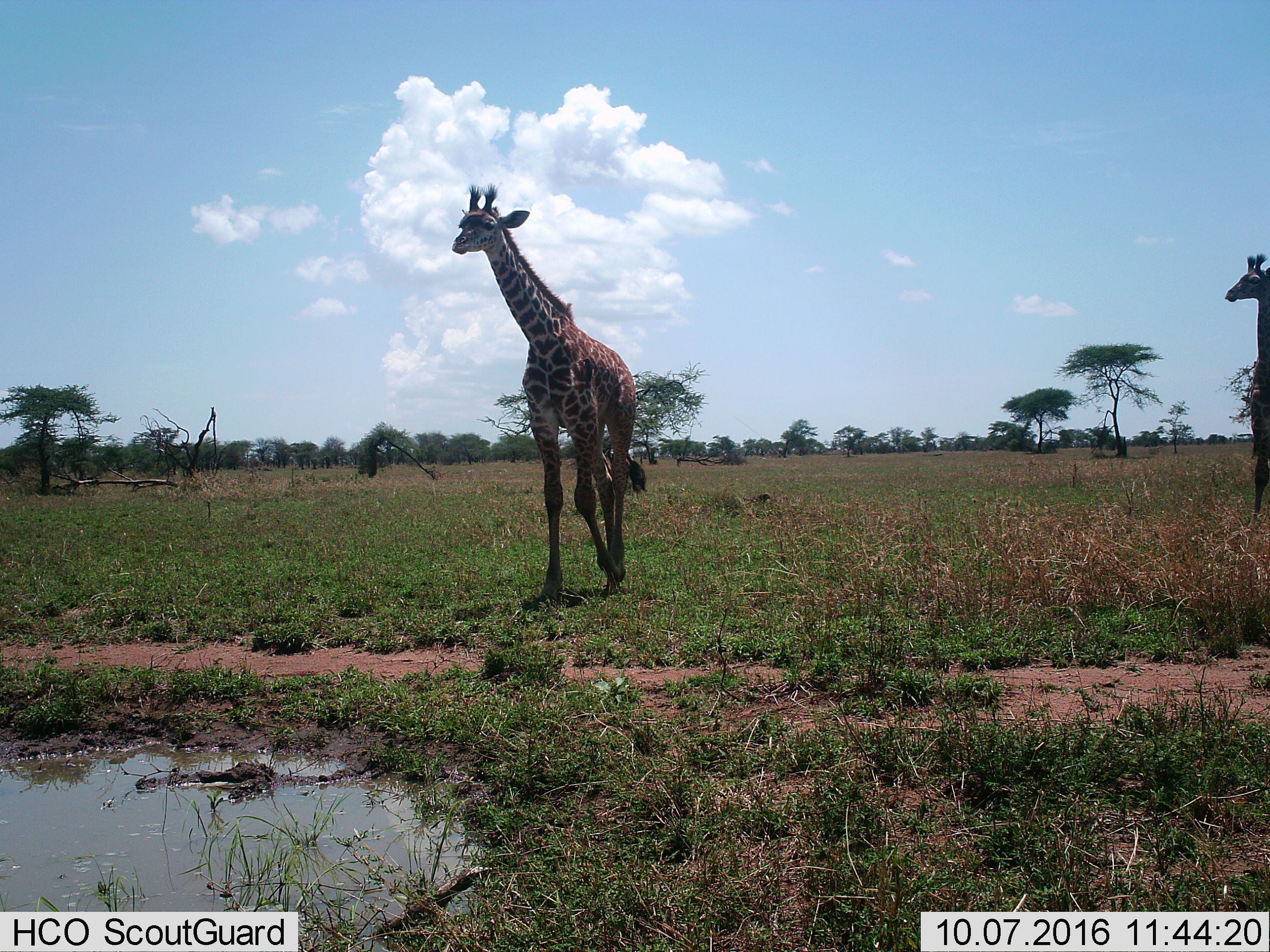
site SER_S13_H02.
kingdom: Animalia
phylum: Chordata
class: Mammalia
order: Artiodactyla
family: Giraffidae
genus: Giraffa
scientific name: Giraffa camelopardalis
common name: giraffe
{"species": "giraffe (Giraffa camelopardalis)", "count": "2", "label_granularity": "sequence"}